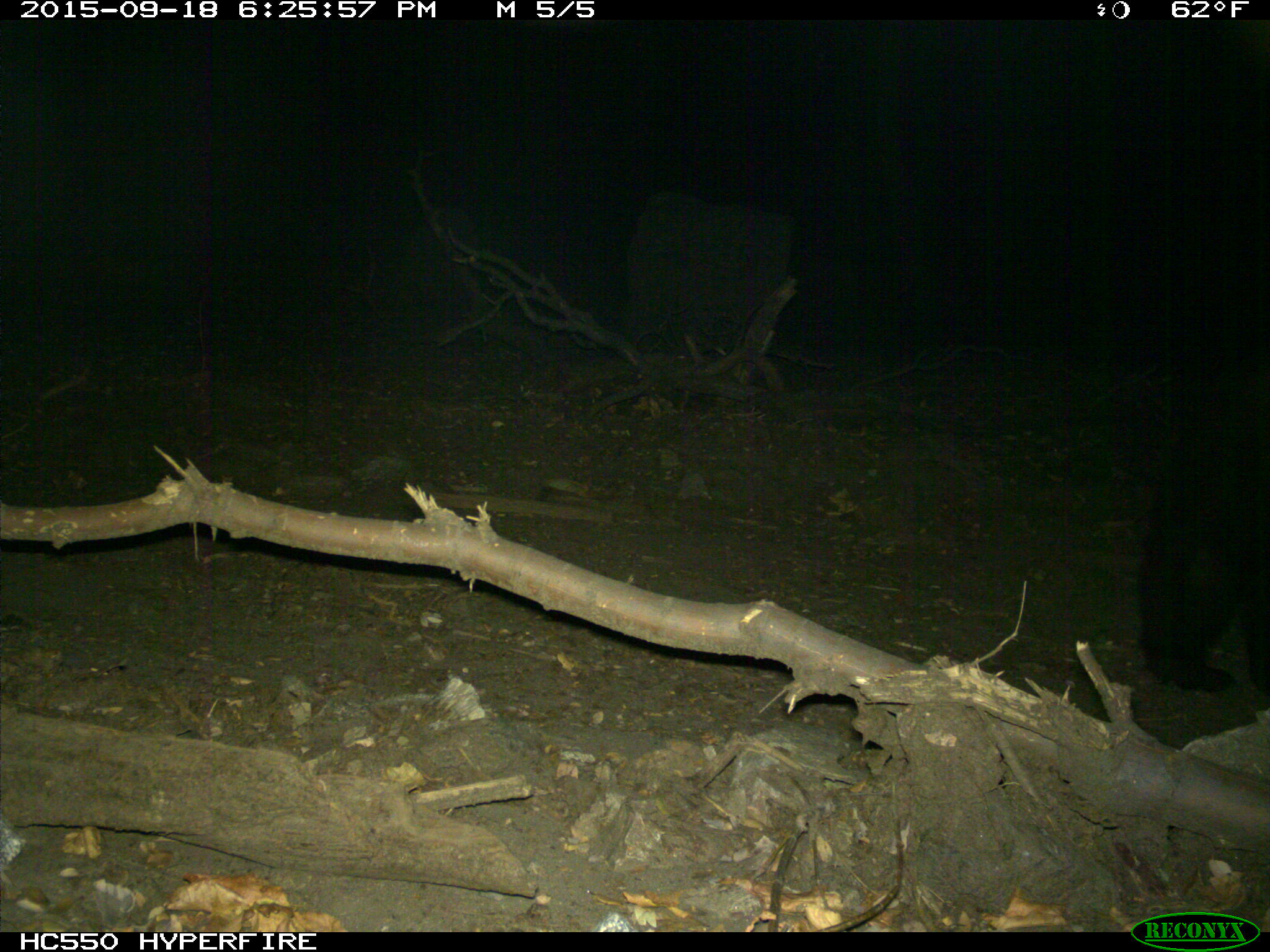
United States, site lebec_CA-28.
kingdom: Animalia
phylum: Chordata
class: Mammalia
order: Carnivora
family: Ursidae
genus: Ursus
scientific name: Ursus americanus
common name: american black bear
Ursus americanus (american black bear).